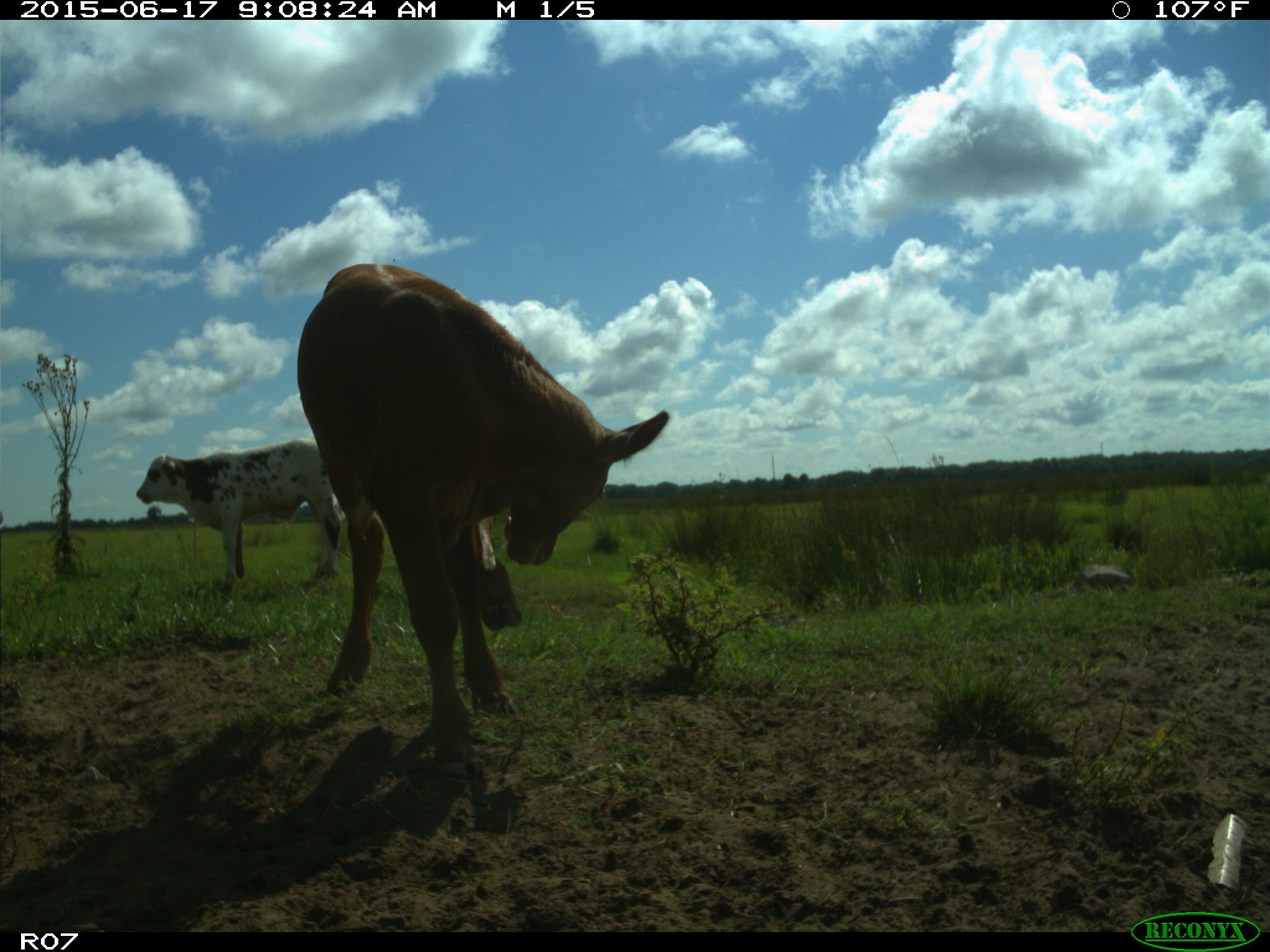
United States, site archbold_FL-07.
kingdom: Animalia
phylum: Chordata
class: Mammalia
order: Artiodactyla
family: Bovidae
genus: Bos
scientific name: Bos taurus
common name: domestic cow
Bos taurus (domestic cow).